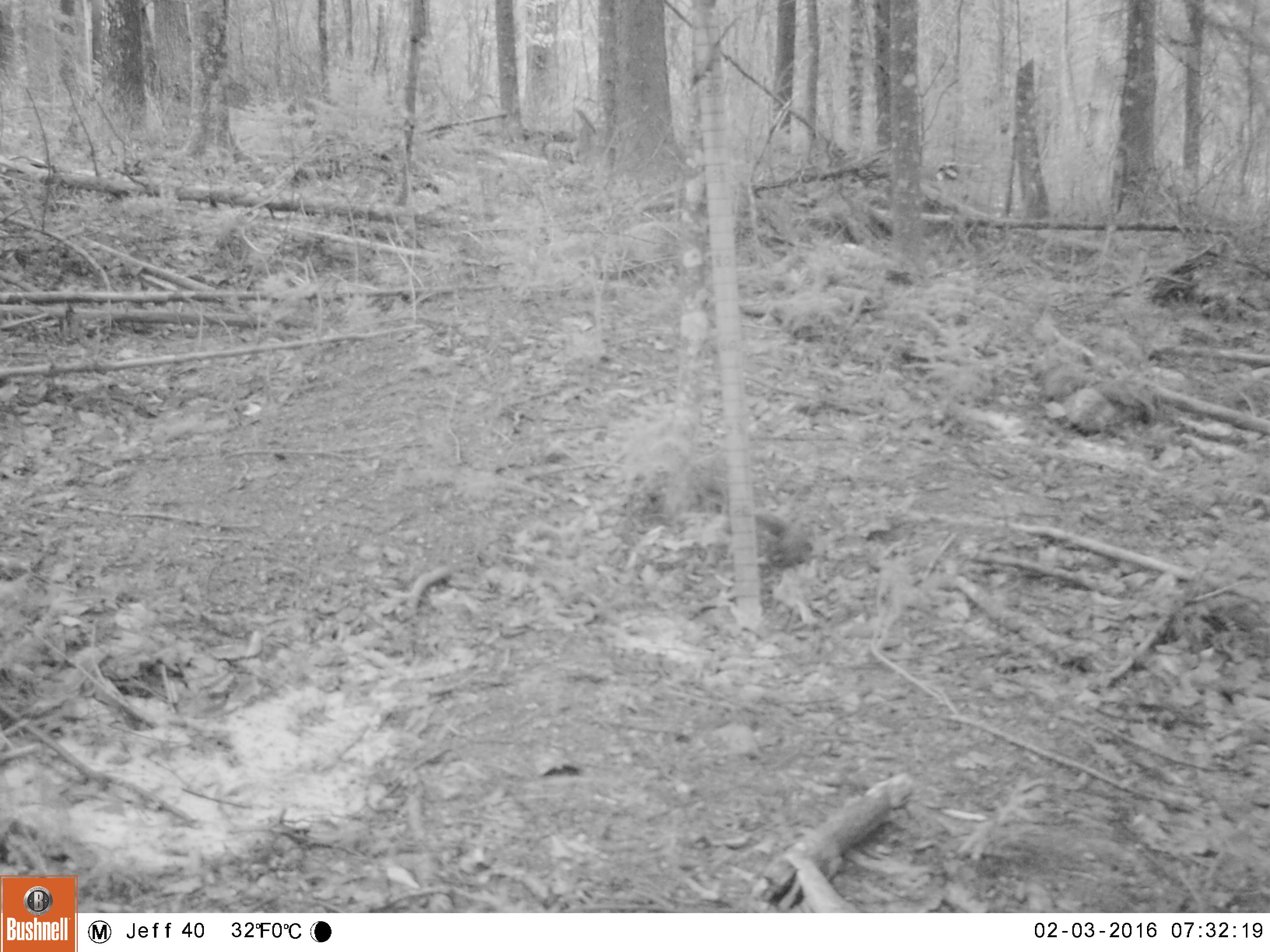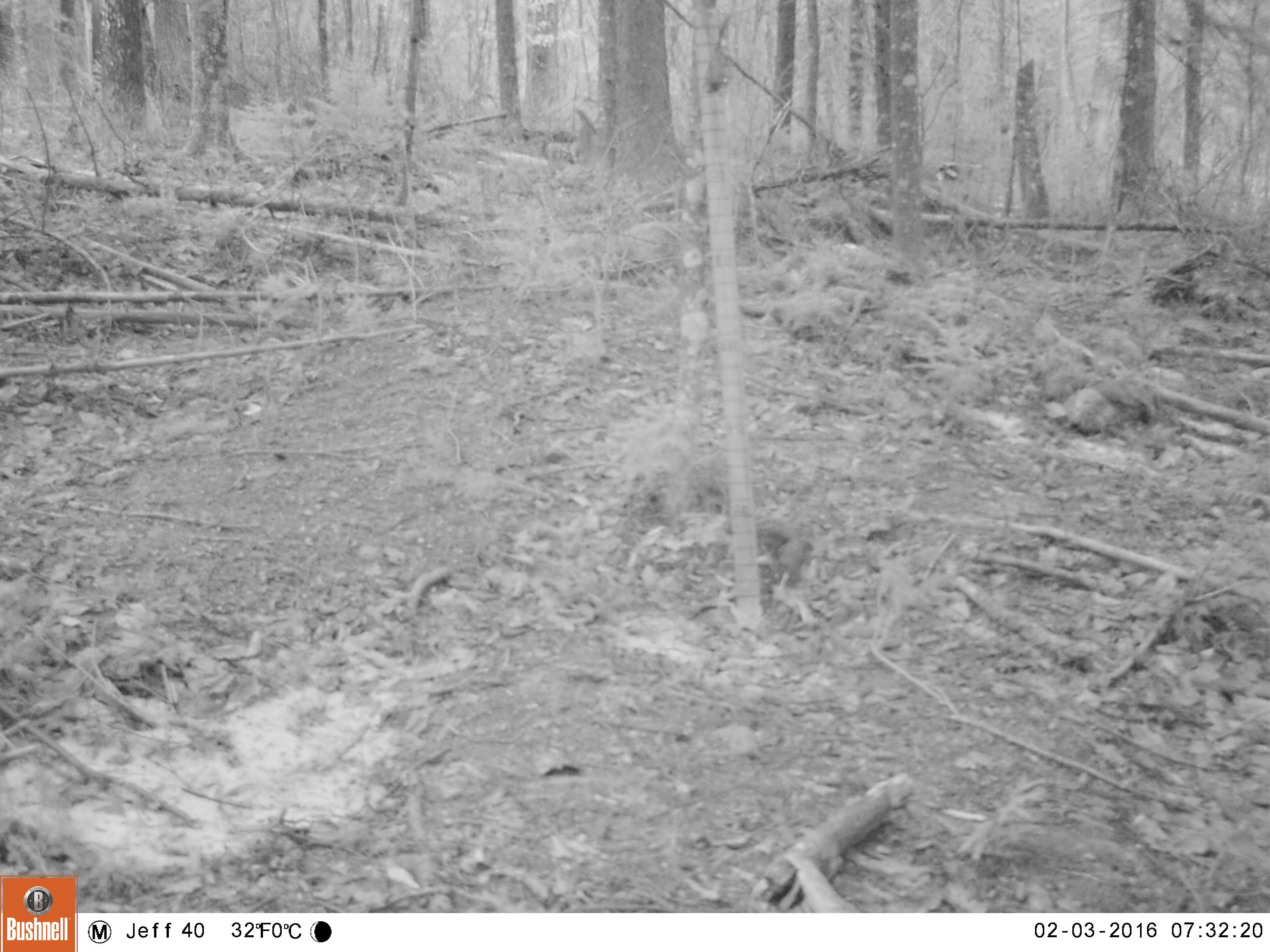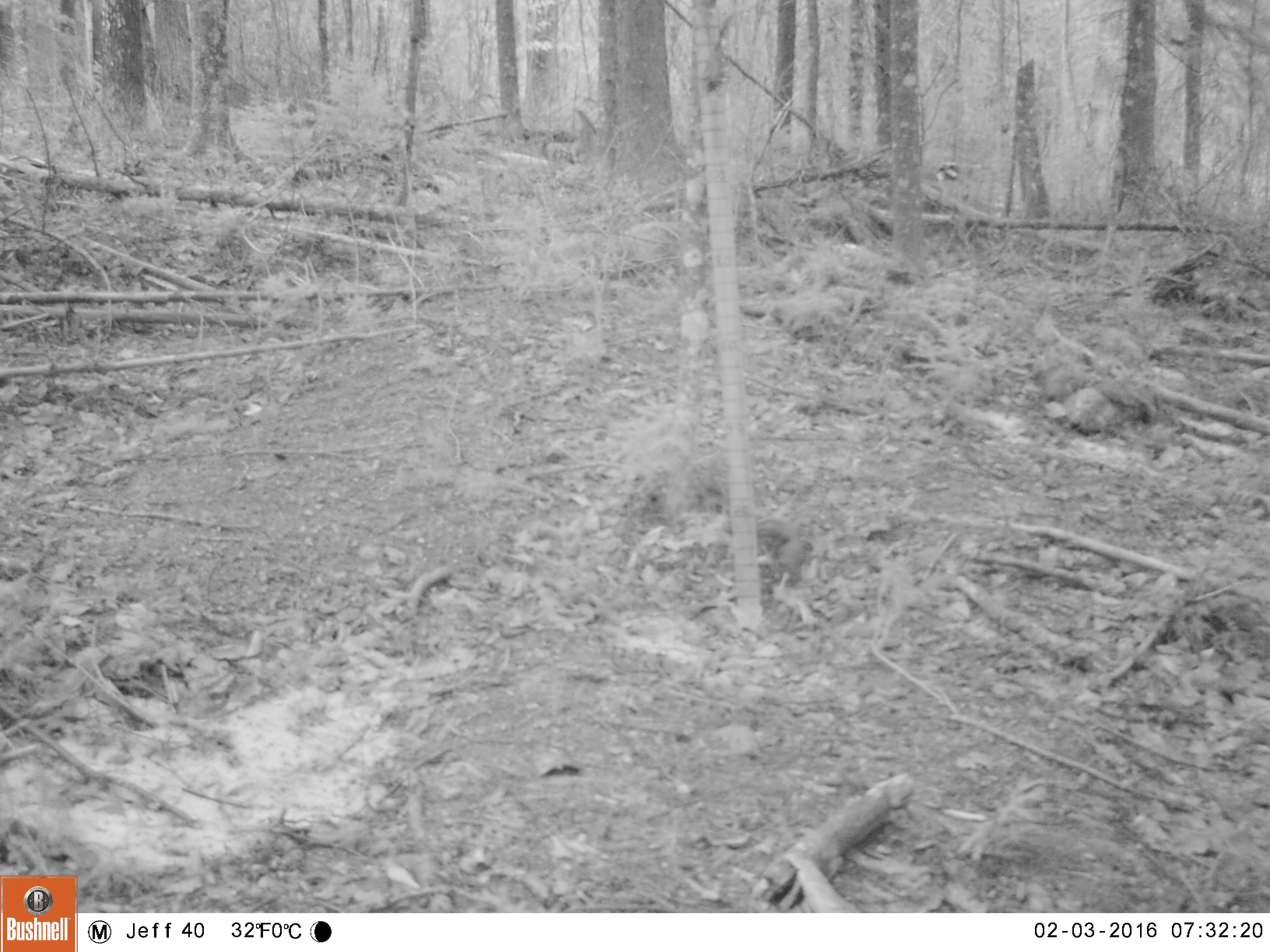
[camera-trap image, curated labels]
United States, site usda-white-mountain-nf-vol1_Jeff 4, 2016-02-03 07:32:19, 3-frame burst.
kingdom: Animalia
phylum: Chordata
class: Mammalia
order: Rodentia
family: Sciuridae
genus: Tamiasciurus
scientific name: Tamiasciurus hudsonicus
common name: red squirrel